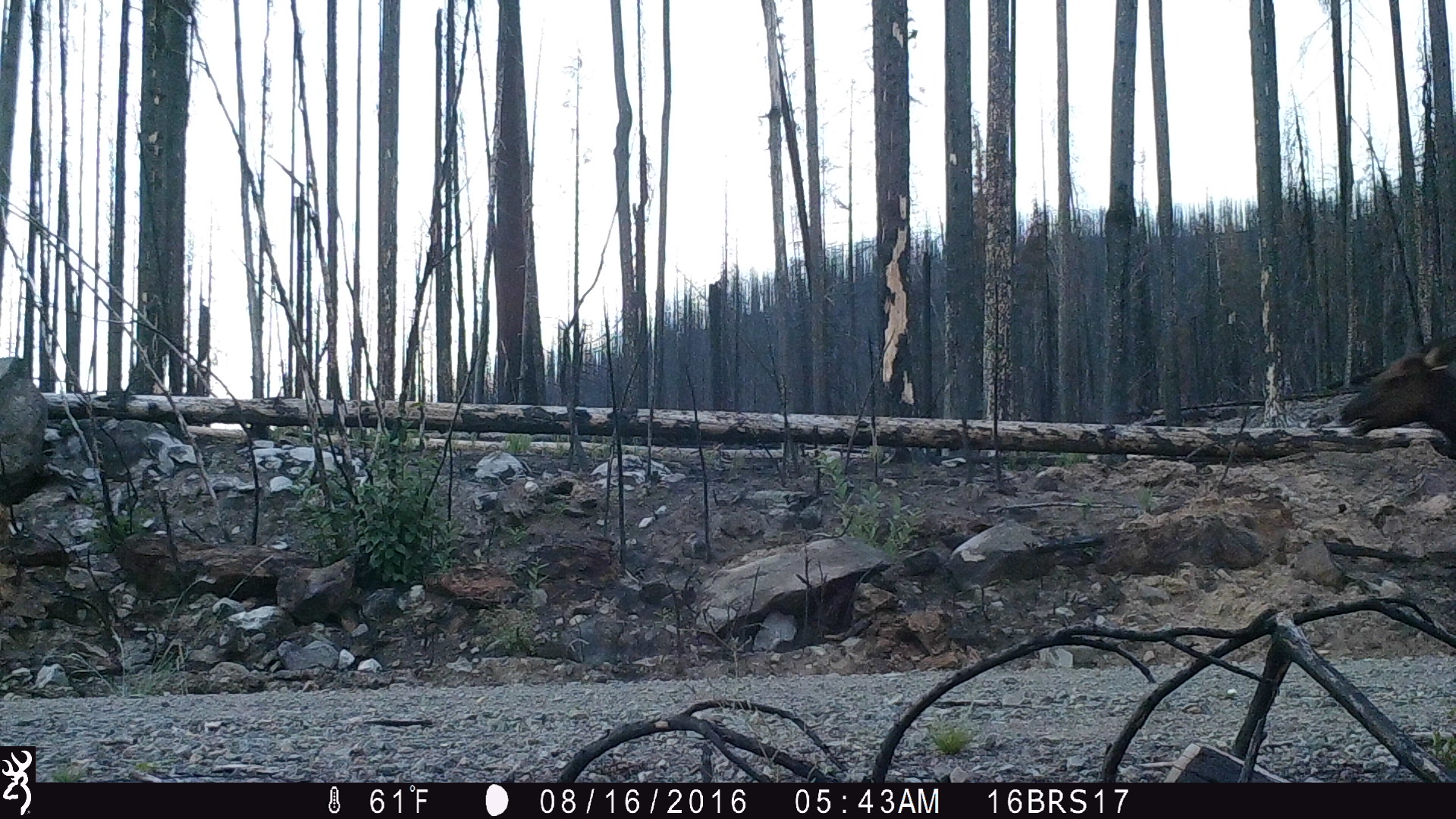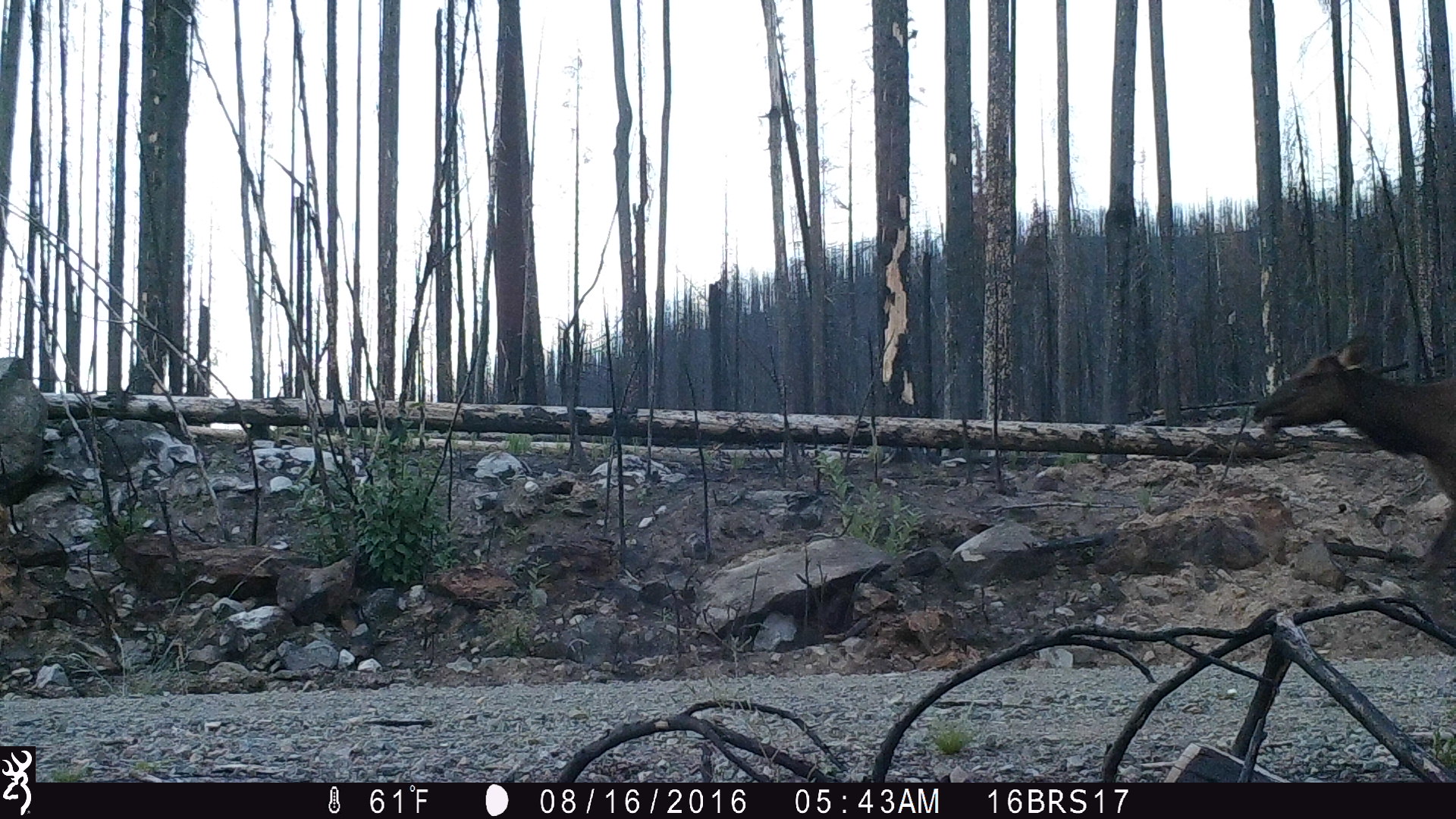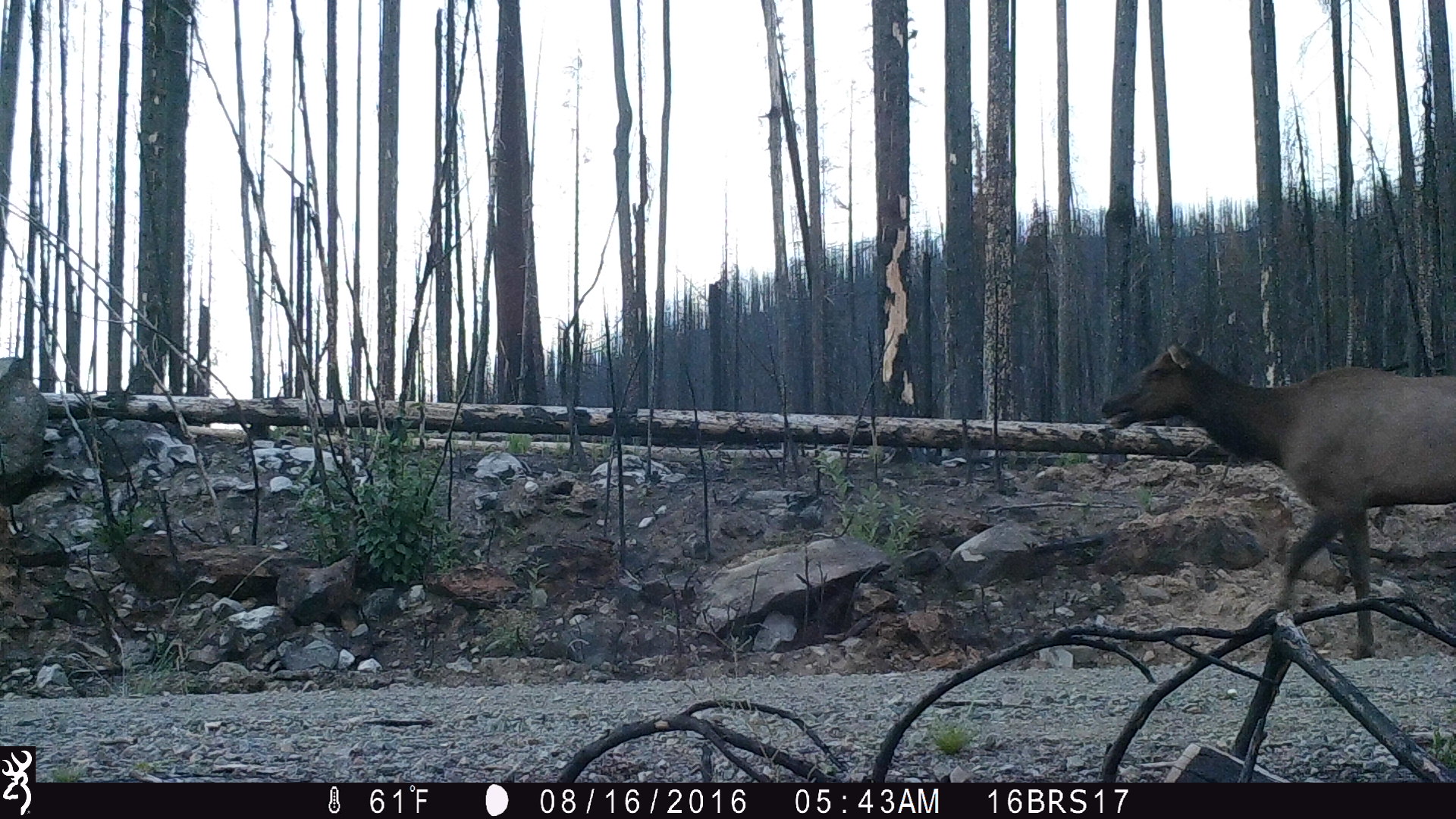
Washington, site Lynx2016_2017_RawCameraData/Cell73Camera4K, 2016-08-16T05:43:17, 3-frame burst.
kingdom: Animalia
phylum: Chordata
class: Mammalia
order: Artiodactyla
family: Cervidae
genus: Cervus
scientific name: Cervus canadensis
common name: elk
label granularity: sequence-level